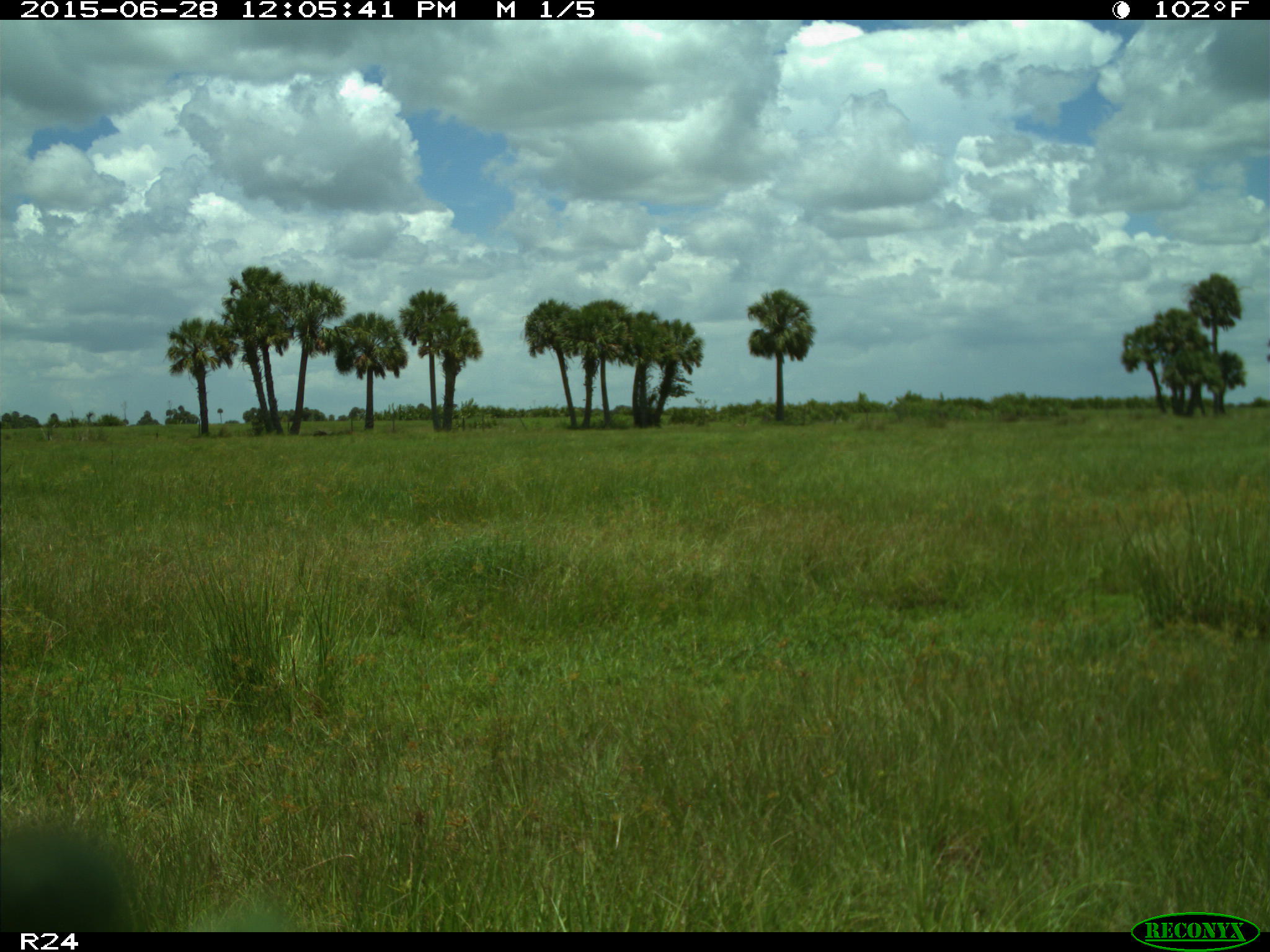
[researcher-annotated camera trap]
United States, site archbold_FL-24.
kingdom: Animalia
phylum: Chordata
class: Mammalia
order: Artiodactyla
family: Bovidae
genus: Bos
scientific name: Bos taurus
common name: domestic cow